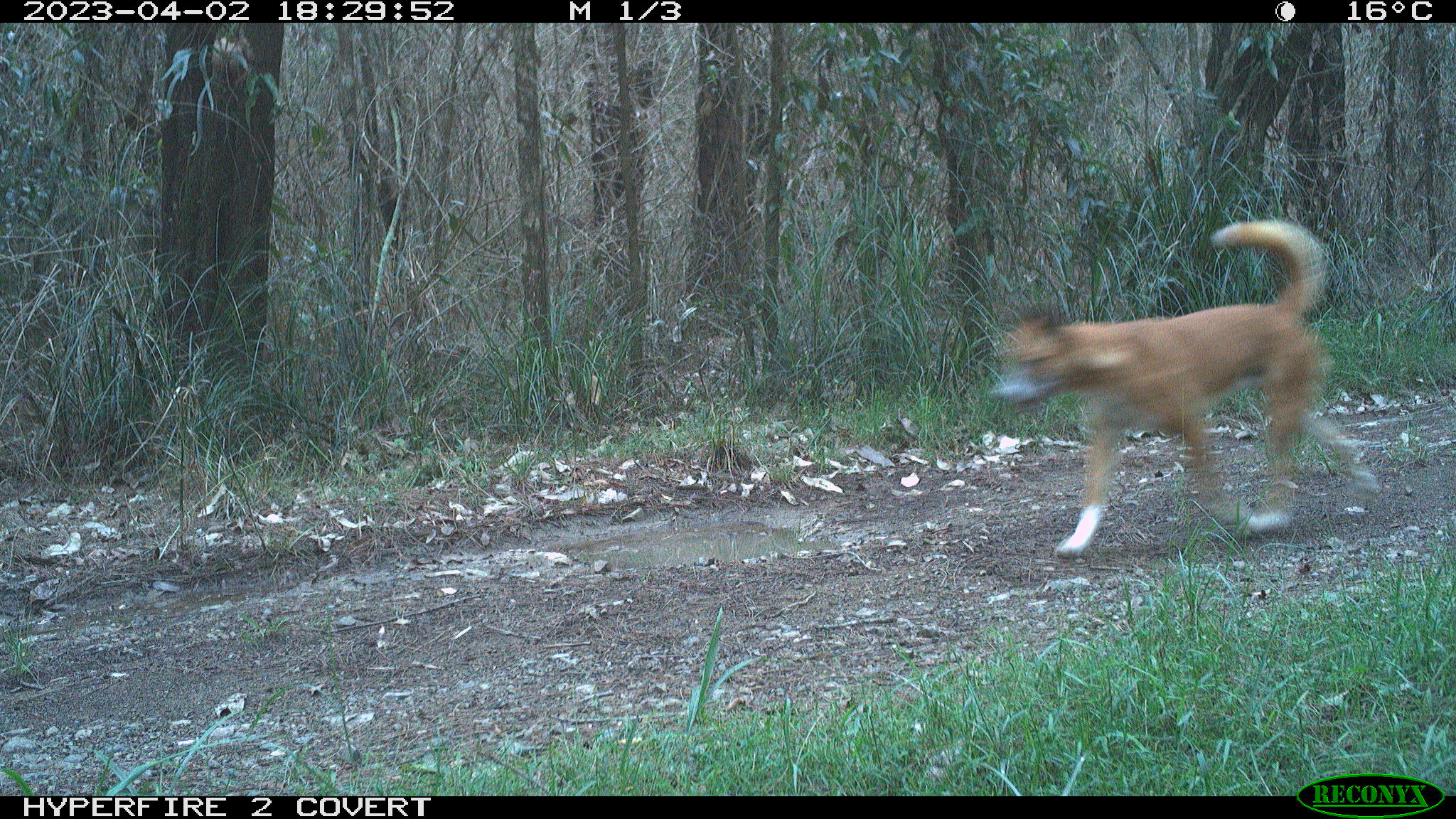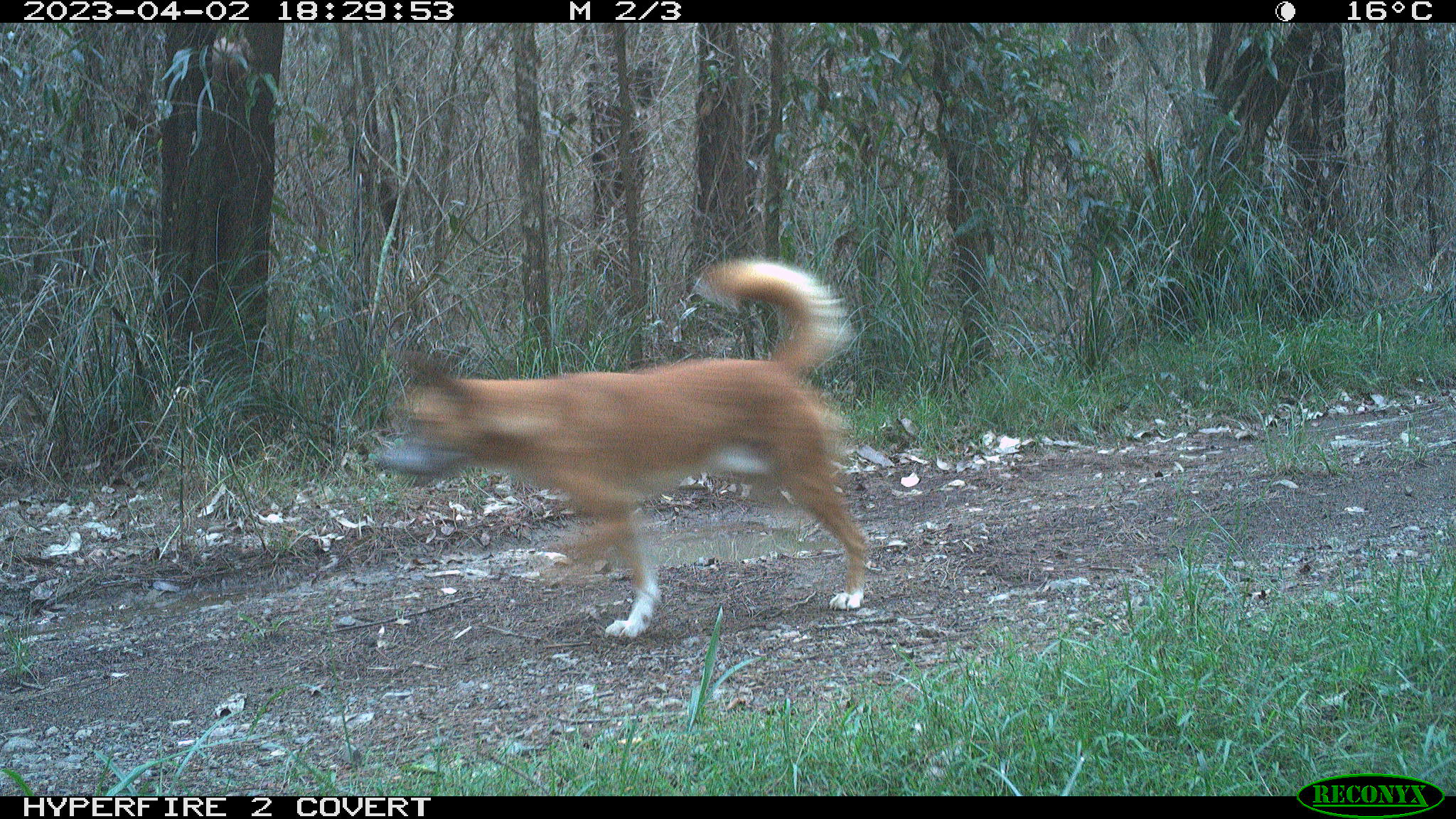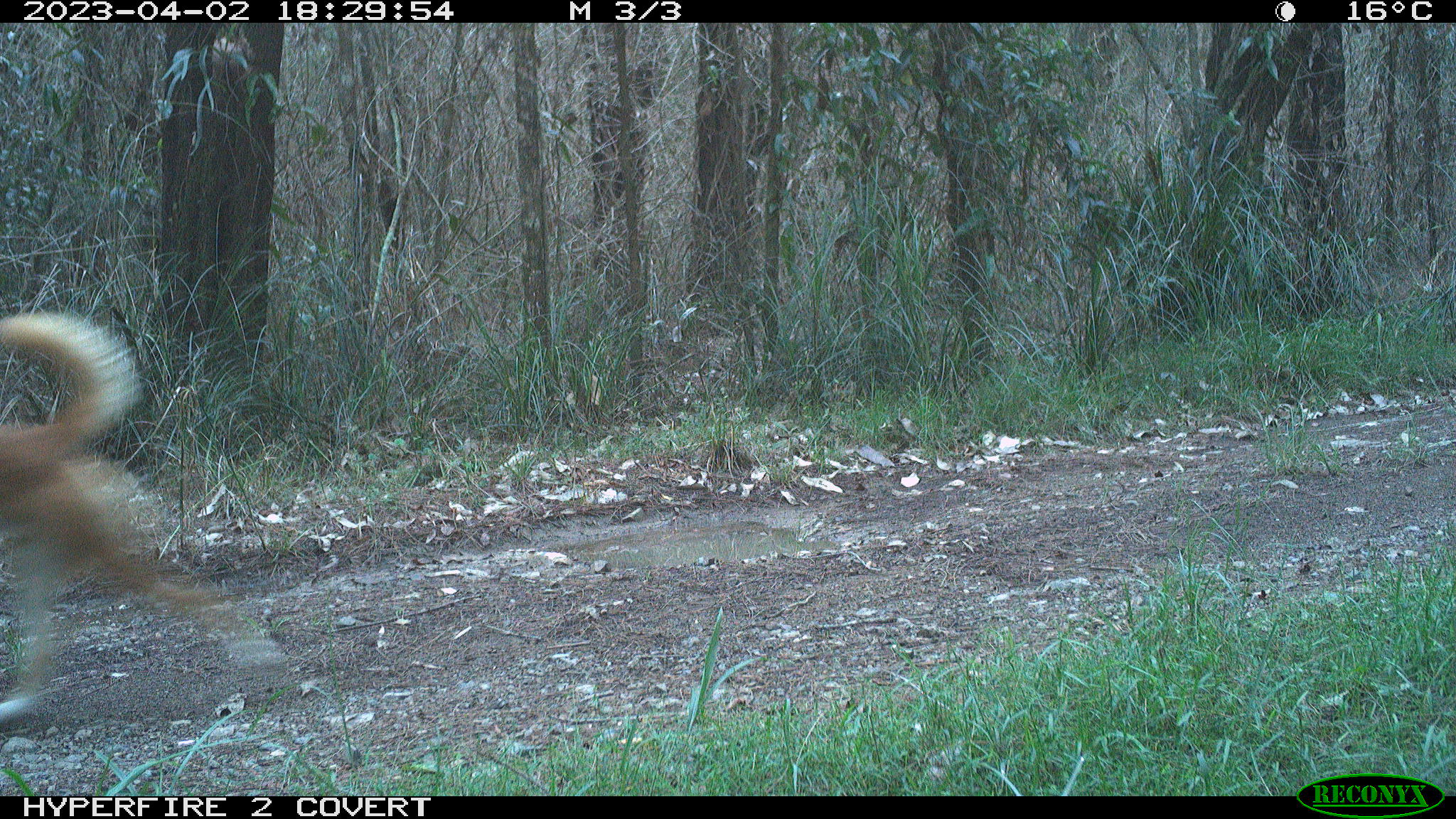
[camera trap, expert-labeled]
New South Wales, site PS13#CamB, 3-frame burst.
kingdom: Animalia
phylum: Chordata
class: Mammalia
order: Carnivora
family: Canidae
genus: Canis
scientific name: Canis familiaris dingo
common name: dingo